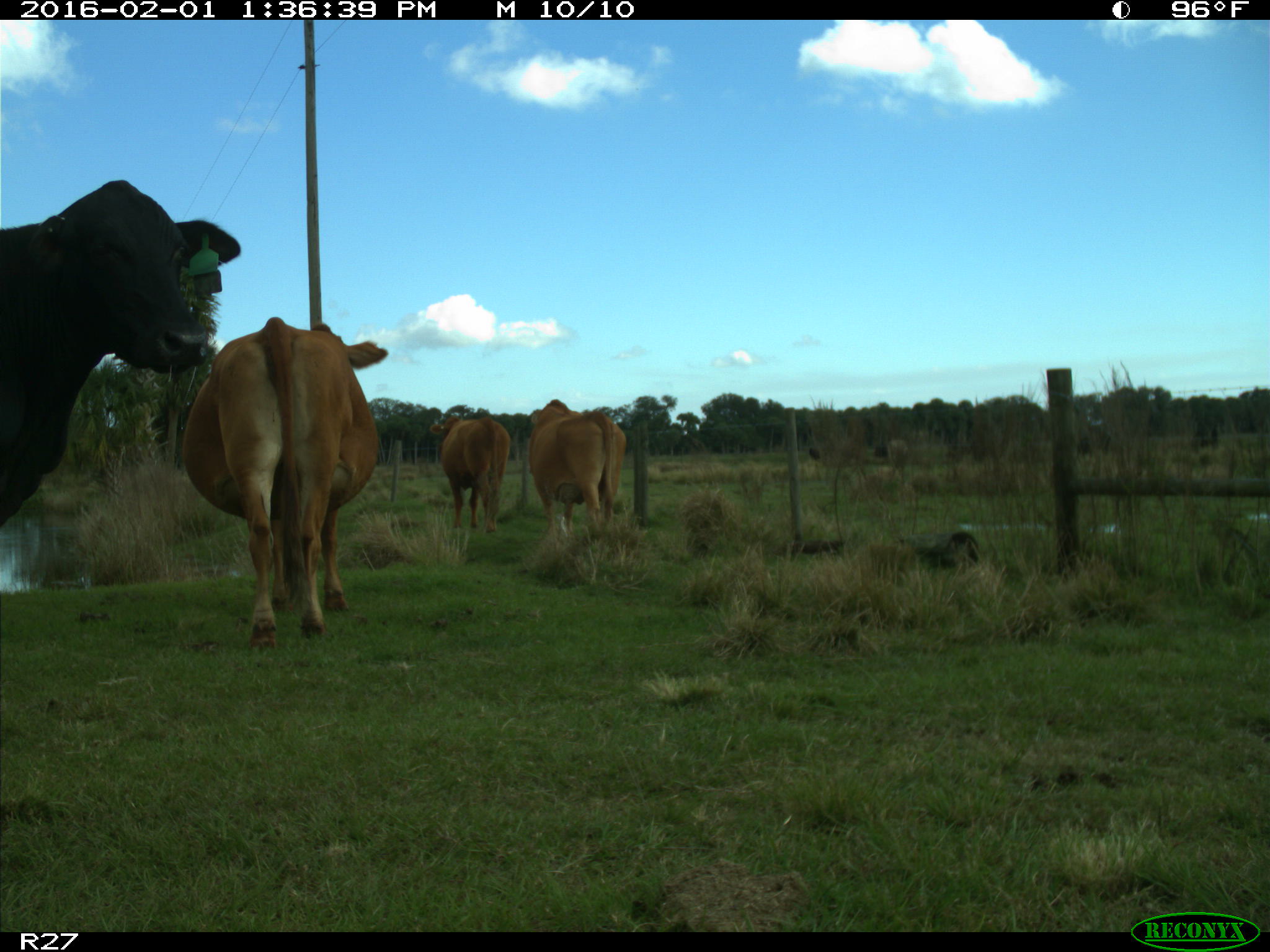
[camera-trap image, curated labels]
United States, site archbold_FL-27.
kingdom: Animalia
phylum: Chordata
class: Mammalia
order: Artiodactyla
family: Bovidae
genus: Bos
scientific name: Bos taurus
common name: domestic cow